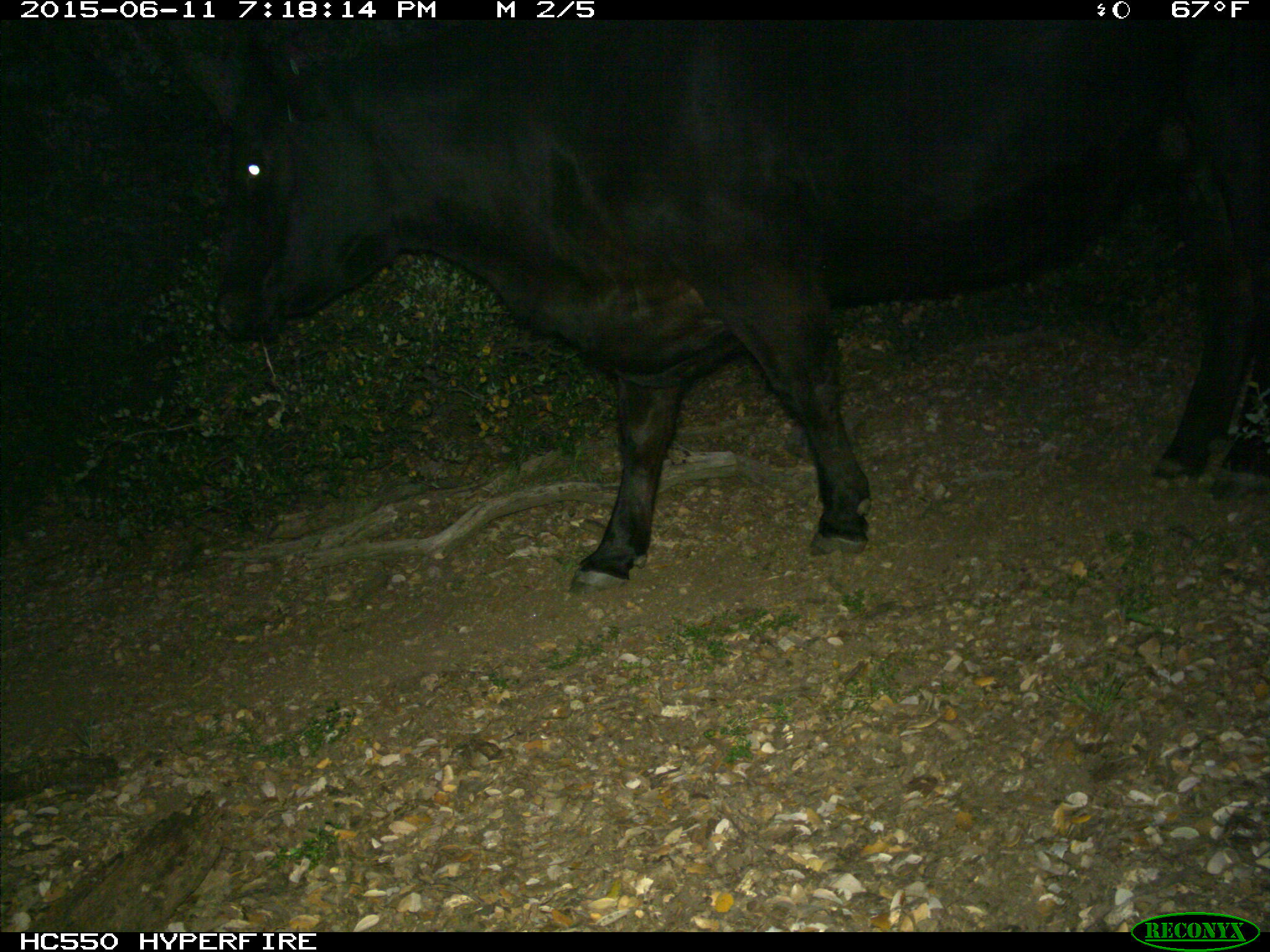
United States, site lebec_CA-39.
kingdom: Animalia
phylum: Chordata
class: Mammalia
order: Artiodactyla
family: Bovidae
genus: Bos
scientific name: Bos taurus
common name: domestic cow